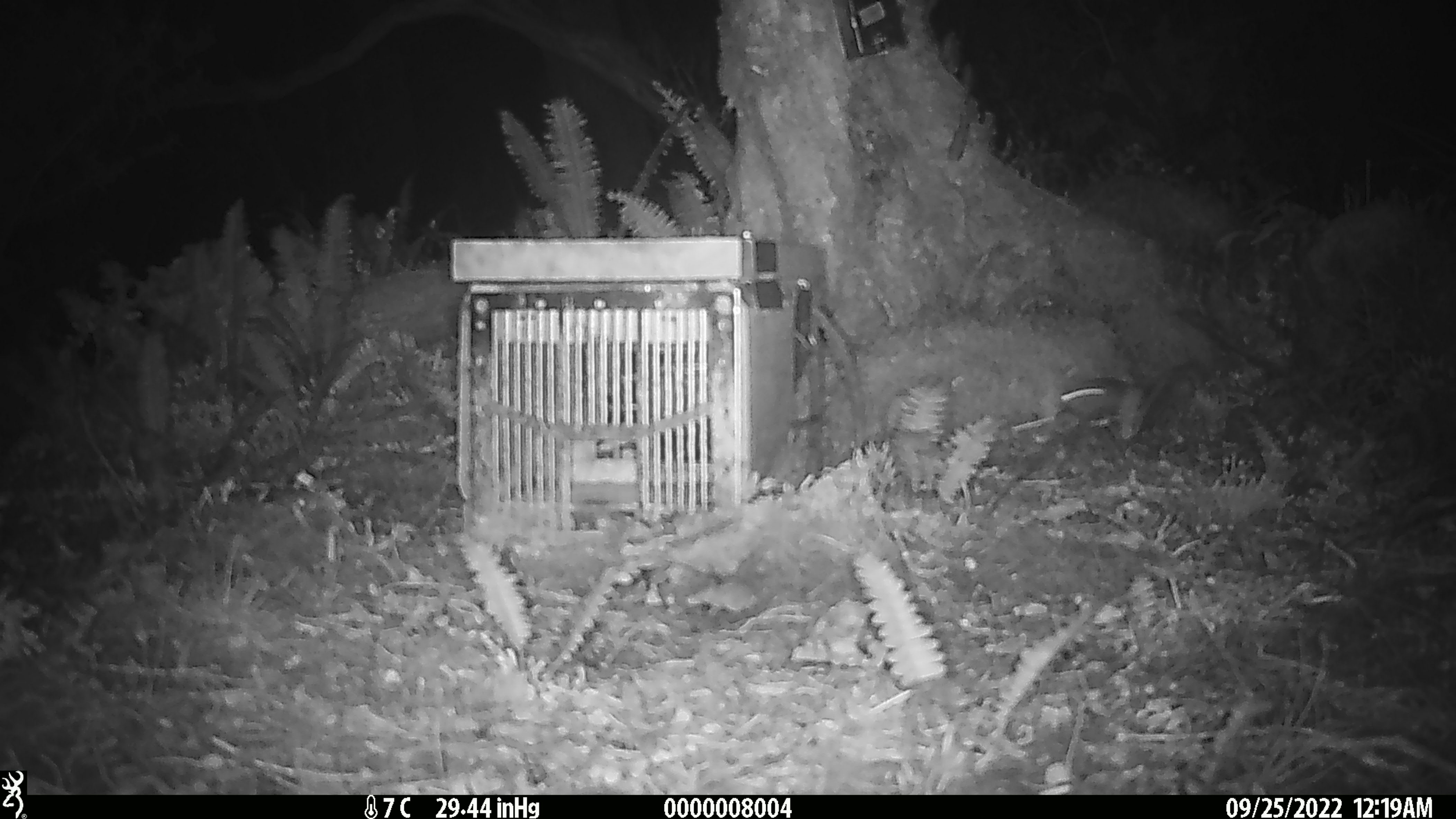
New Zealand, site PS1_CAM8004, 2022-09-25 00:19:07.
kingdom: Animalia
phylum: Chordata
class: Mammalia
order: Rodentia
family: Muridae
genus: Mus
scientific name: Mus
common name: mouse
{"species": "mouse (Mus)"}